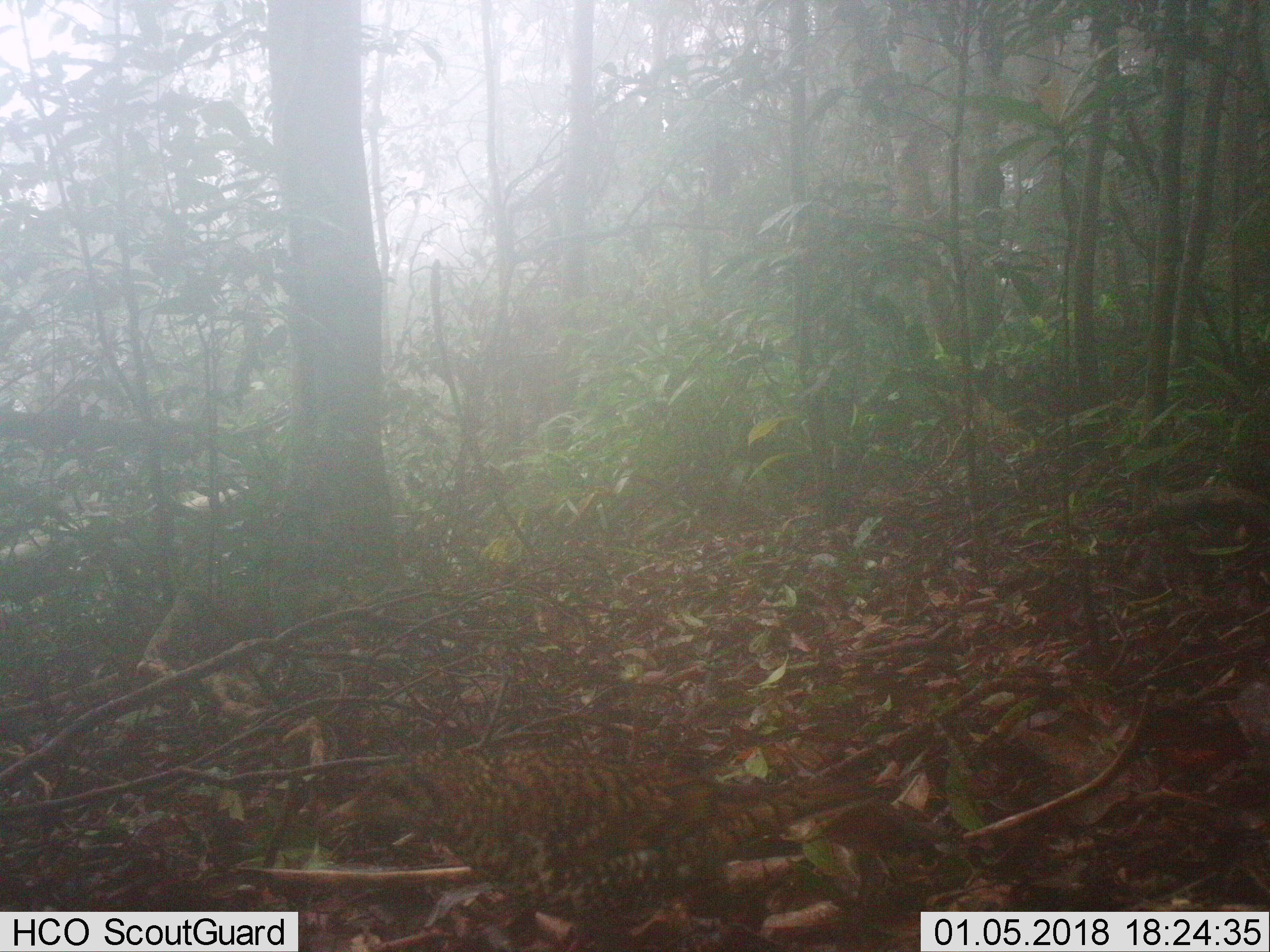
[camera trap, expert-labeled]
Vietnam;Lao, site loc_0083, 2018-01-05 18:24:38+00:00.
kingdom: Animalia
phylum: Chordata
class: Aves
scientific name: Aves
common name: bird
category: unidentified bird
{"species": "unidentified bird (bird) (Aves)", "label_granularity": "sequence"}